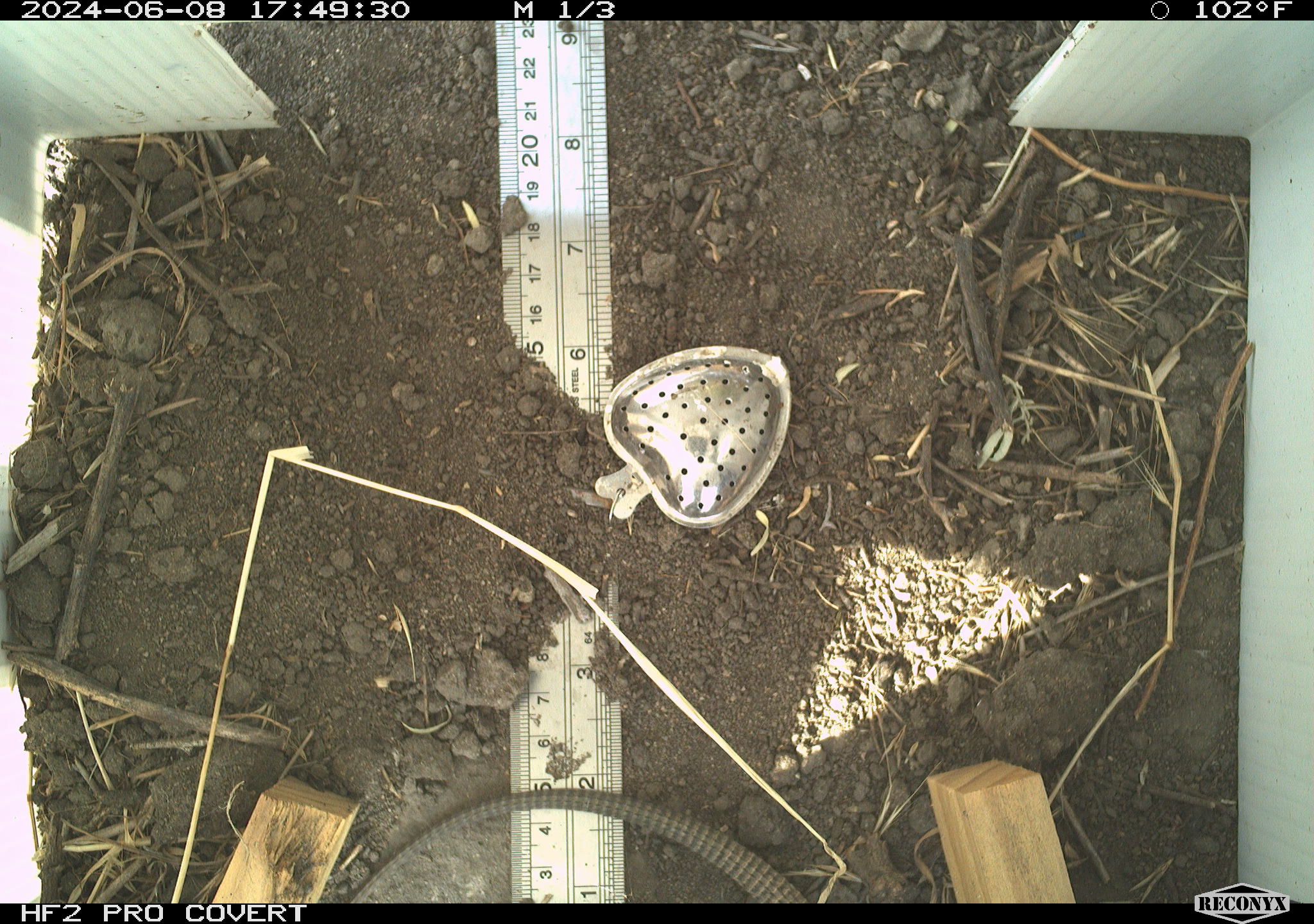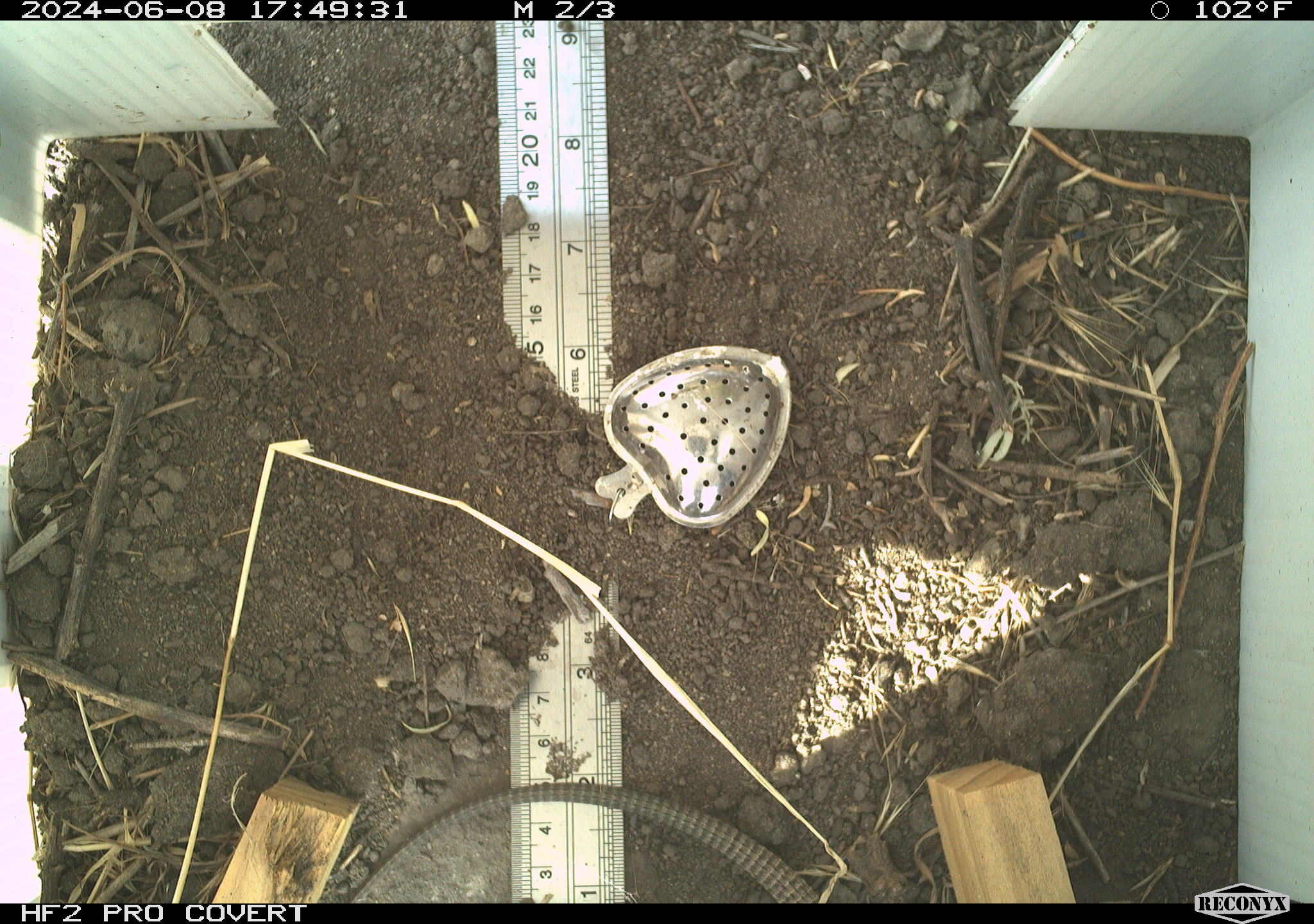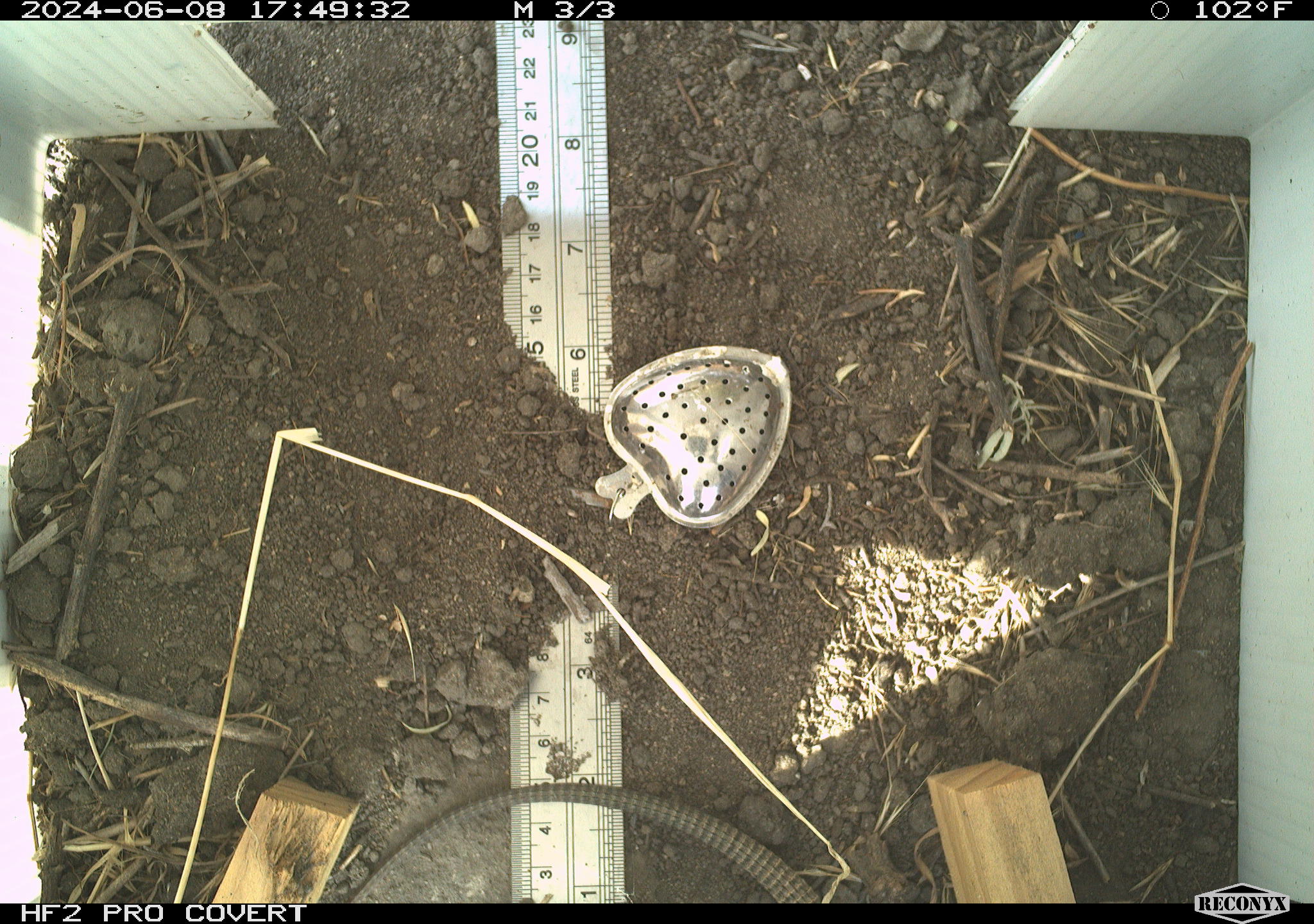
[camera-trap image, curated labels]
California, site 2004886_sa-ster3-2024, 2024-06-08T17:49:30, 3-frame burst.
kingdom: Animalia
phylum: Chordata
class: Reptilia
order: Squamata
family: Teiidae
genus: Aspidoscelis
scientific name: Aspidoscelis tigris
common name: western whiptail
Western whiptail (Aspidoscelis tigris).